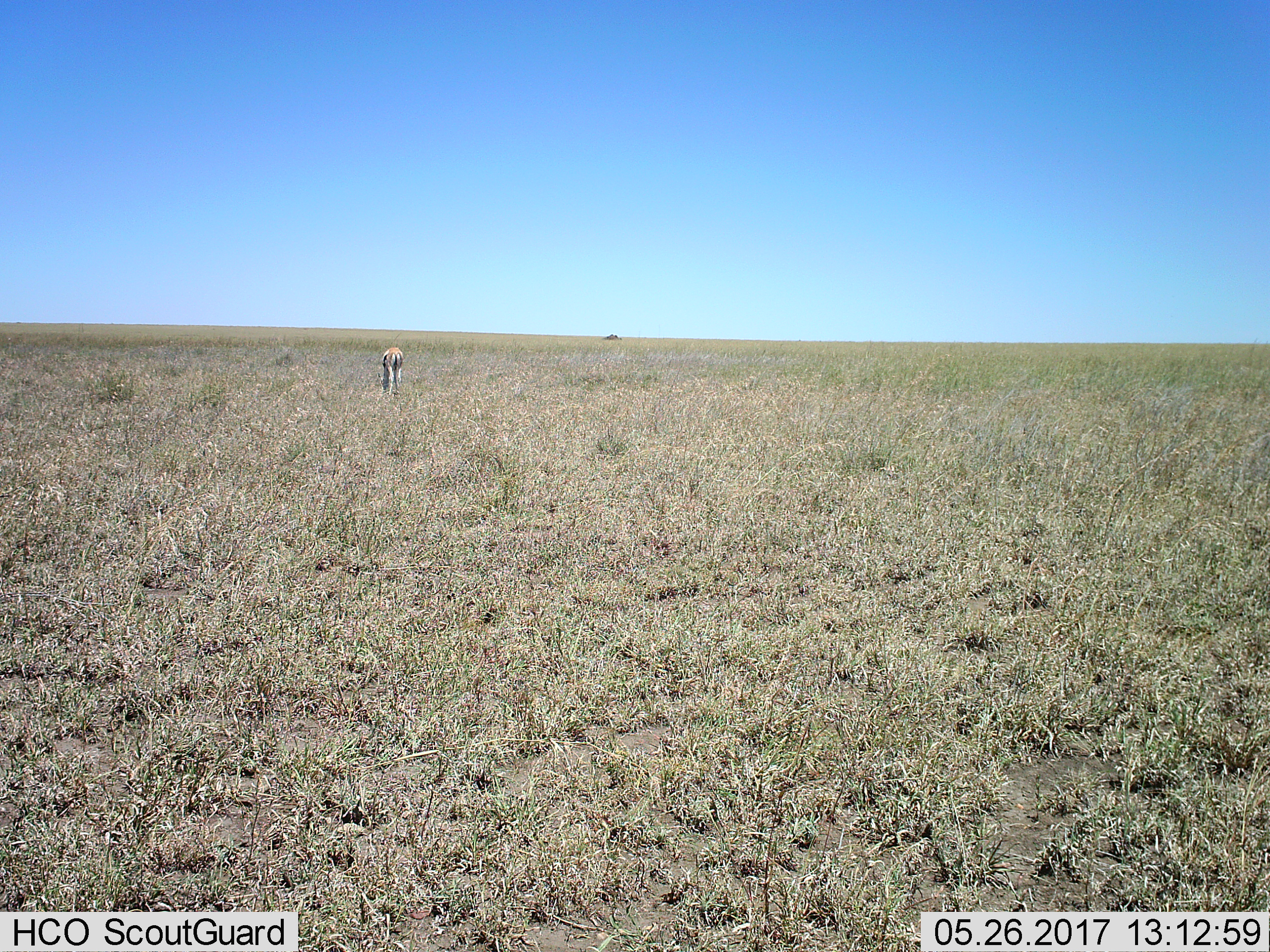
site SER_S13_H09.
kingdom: Animalia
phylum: Chordata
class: Mammalia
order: Artiodactyla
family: Bovidae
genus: Eudorcas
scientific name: Eudorcas thomsonii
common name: thomson's gazelle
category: gazellethomsons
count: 1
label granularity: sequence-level